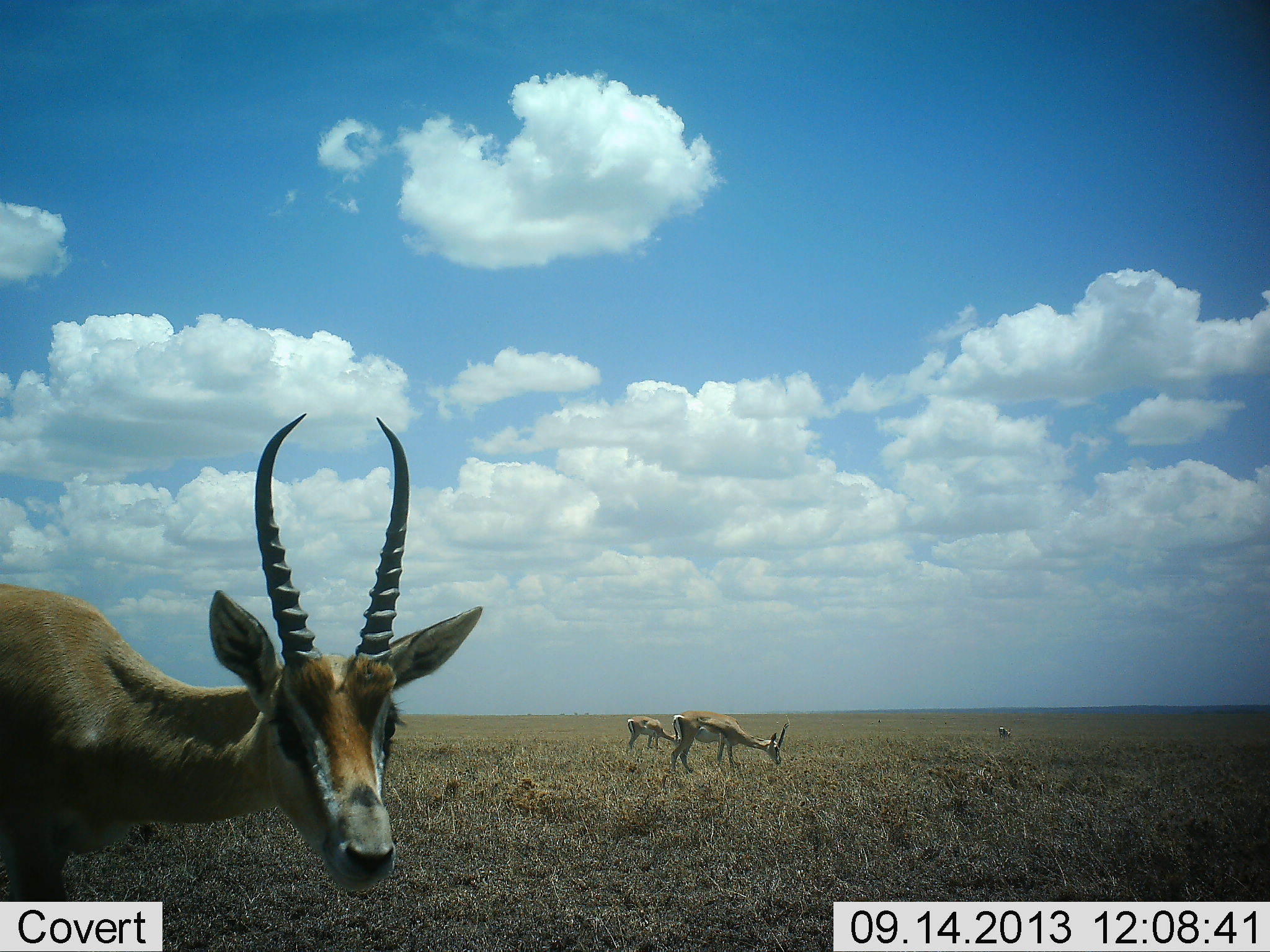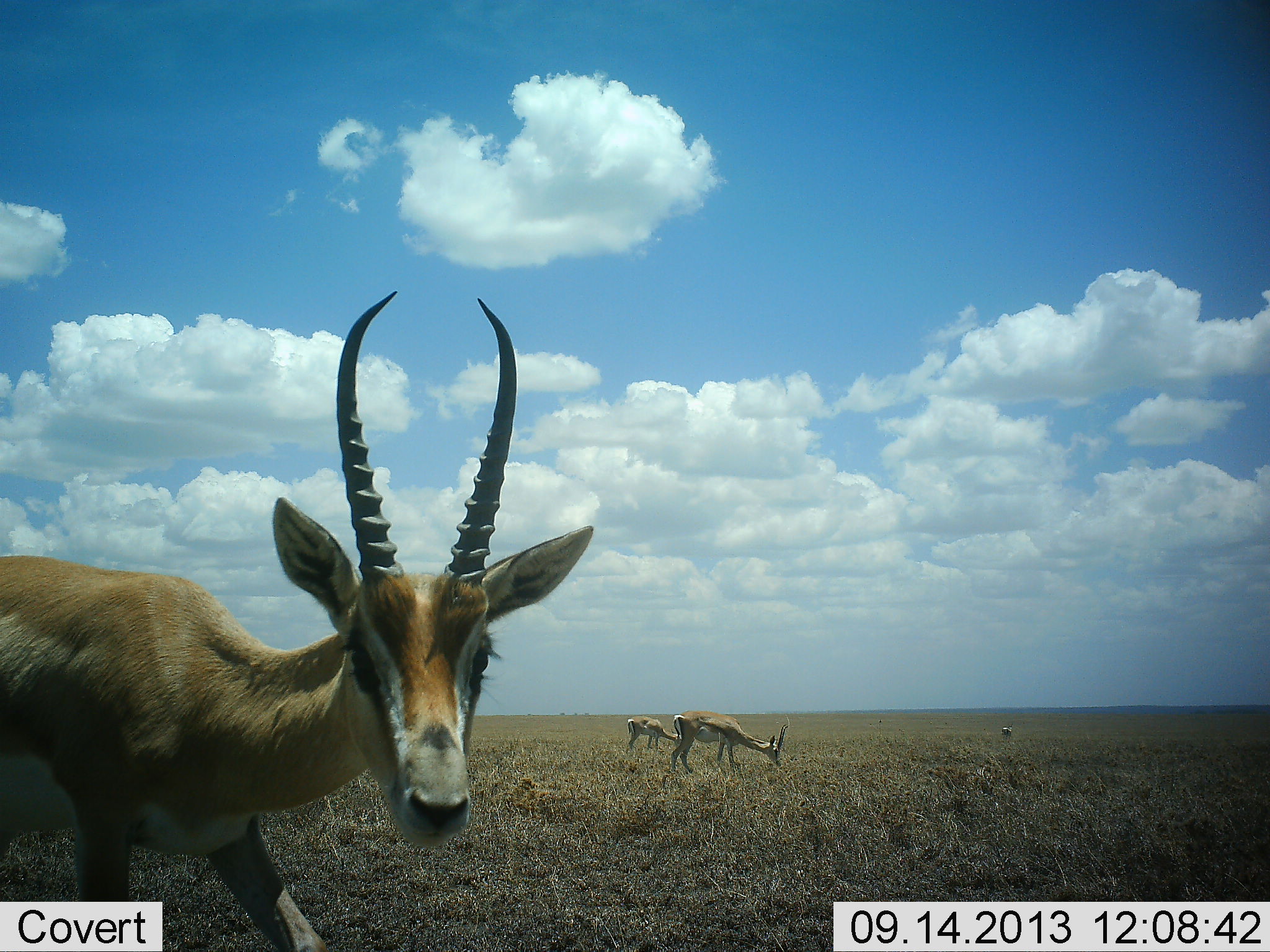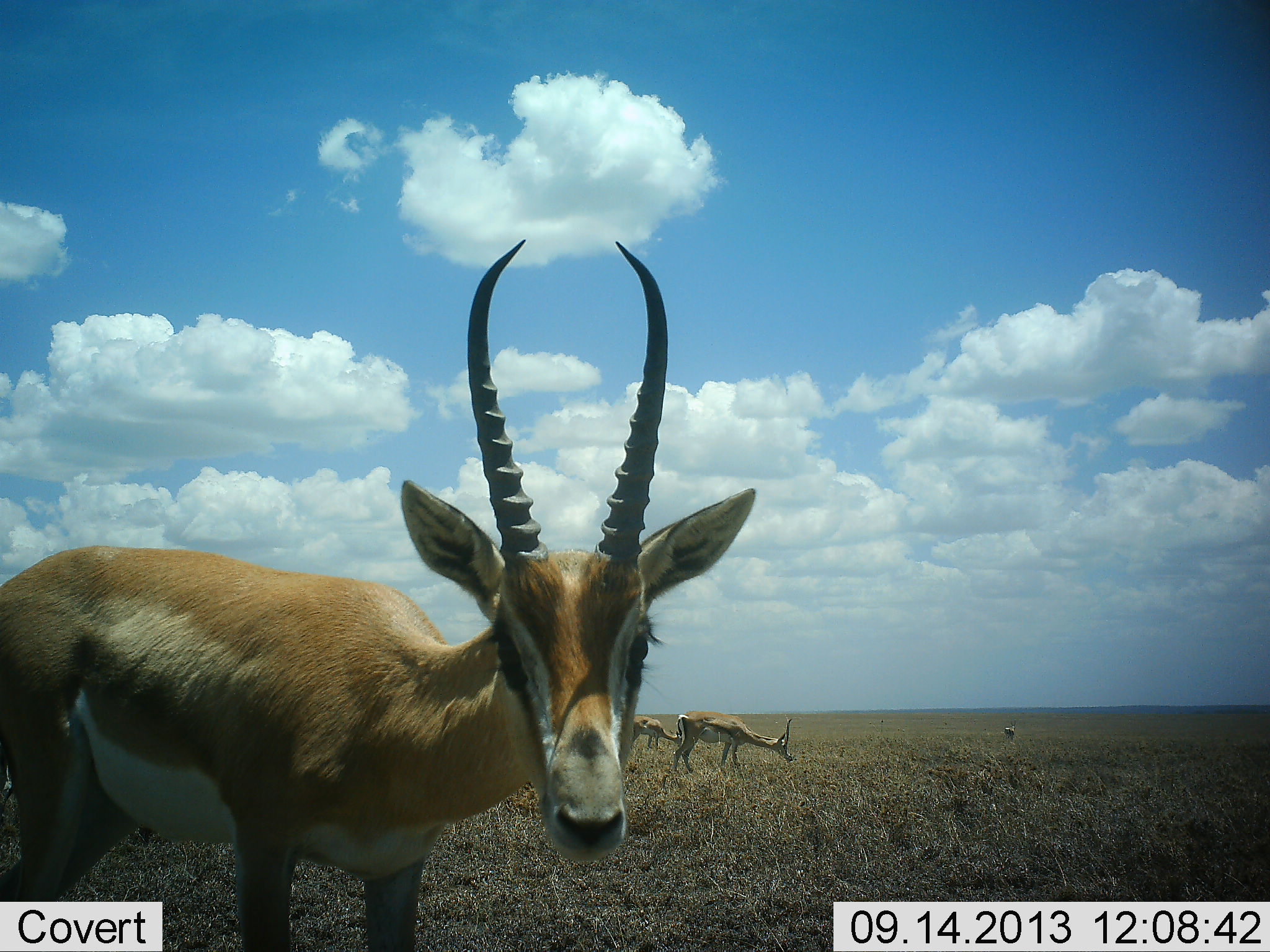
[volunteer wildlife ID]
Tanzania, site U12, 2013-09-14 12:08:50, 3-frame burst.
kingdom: Animalia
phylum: Chordata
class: Mammalia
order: Artiodactyla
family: Bovidae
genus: Nanger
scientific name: Nanger granti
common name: grant's gazelle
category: gazellegrants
Gazellegrants (grant's gazelle) (Nanger granti), count 4. Behavior (volunteer vote fractions): standing 70%, resting 0%, moving 60%, interacting 0%. Young present (vote fraction): 0%. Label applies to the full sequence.